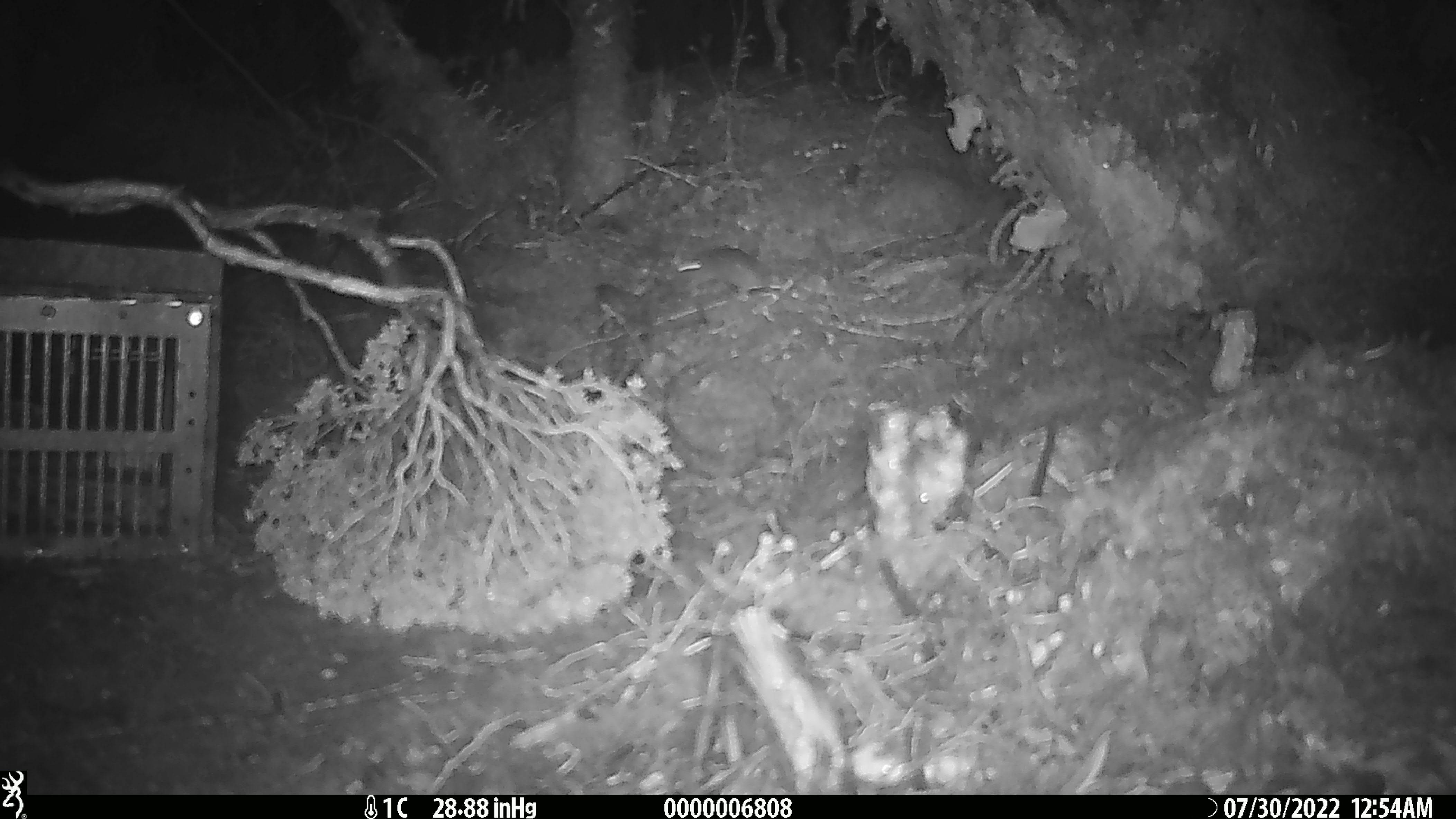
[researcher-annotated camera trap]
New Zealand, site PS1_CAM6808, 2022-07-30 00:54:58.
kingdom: Animalia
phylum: Chordata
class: Mammalia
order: Rodentia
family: Muridae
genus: Mus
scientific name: Mus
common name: mouse